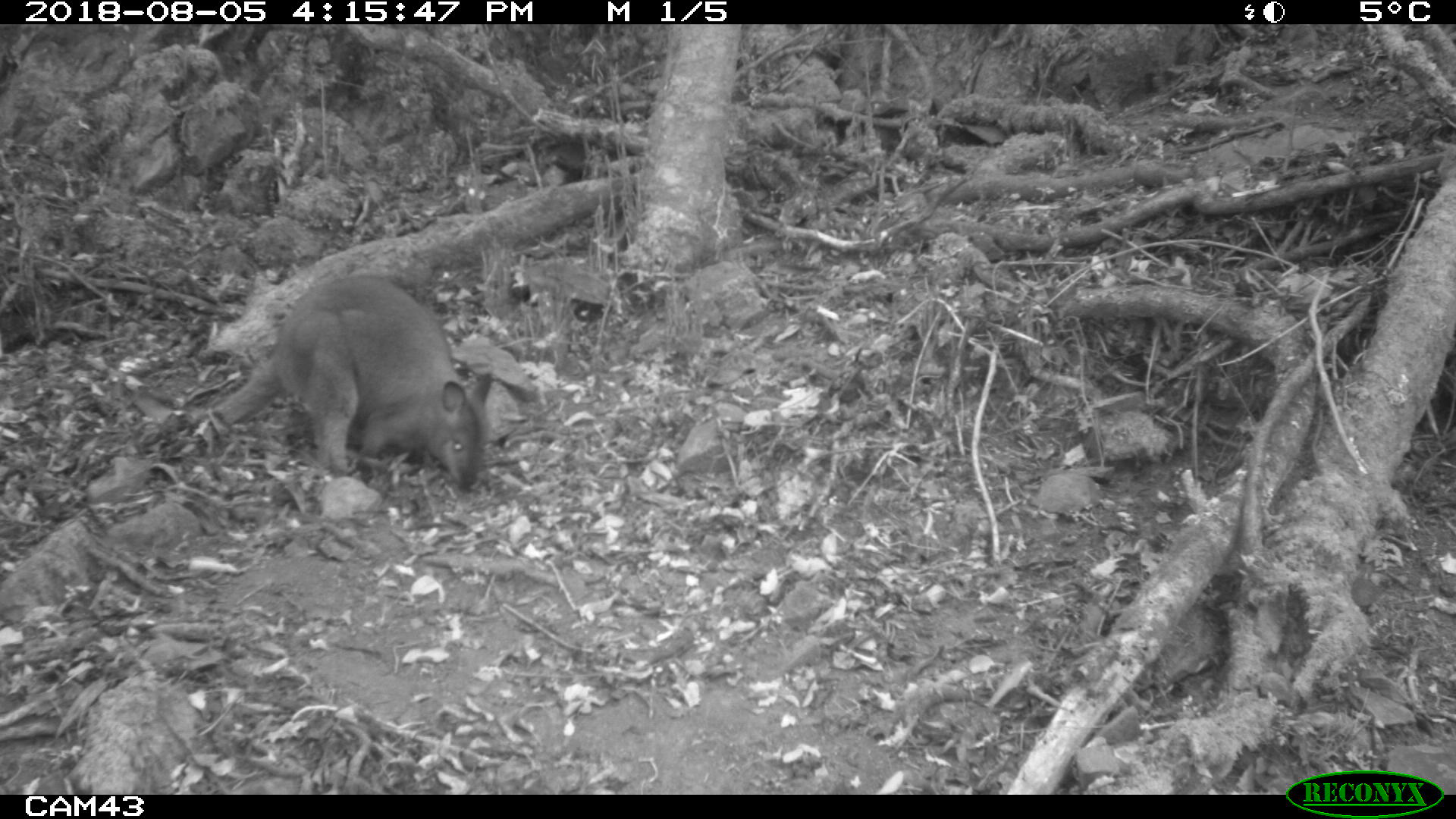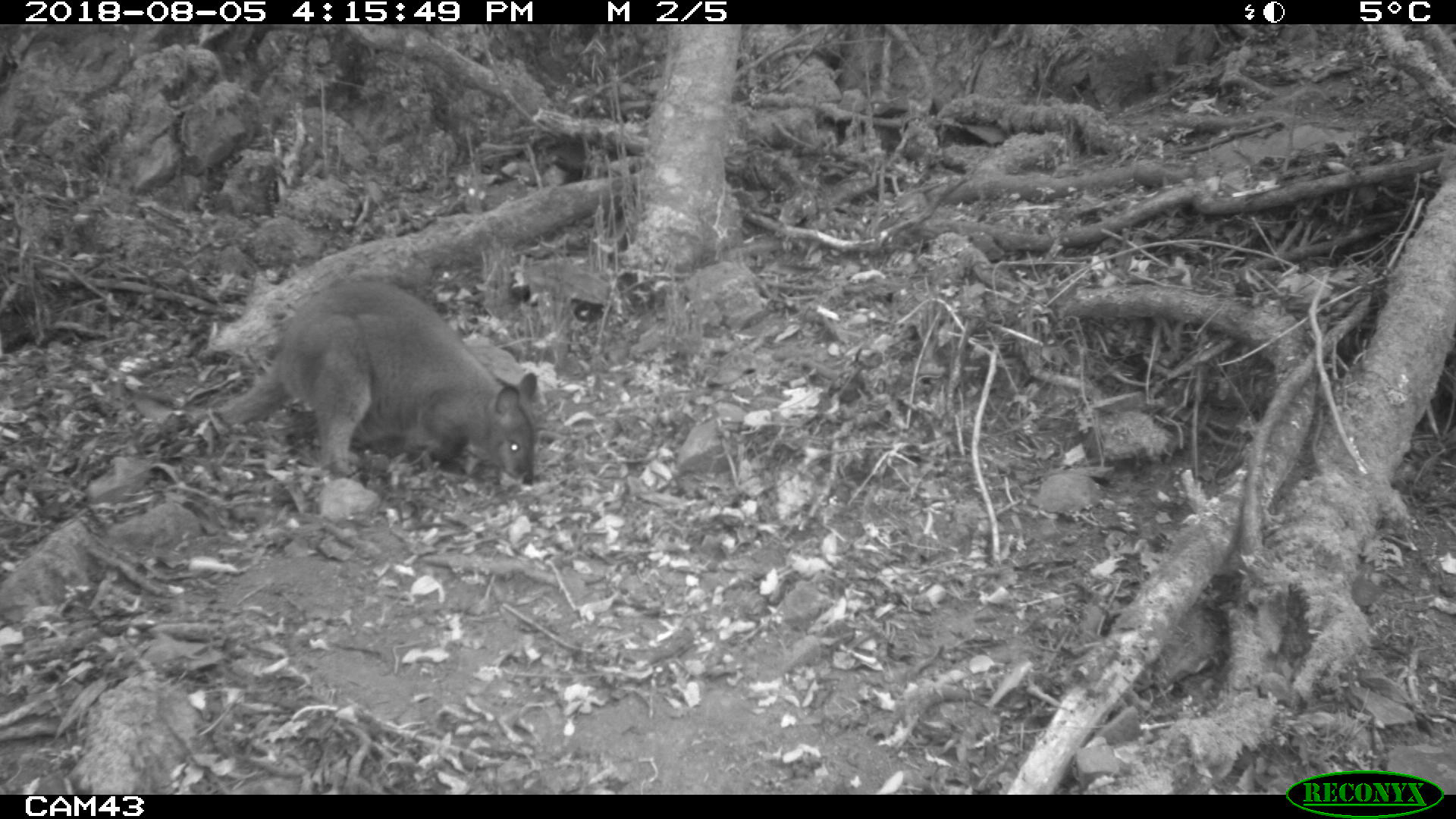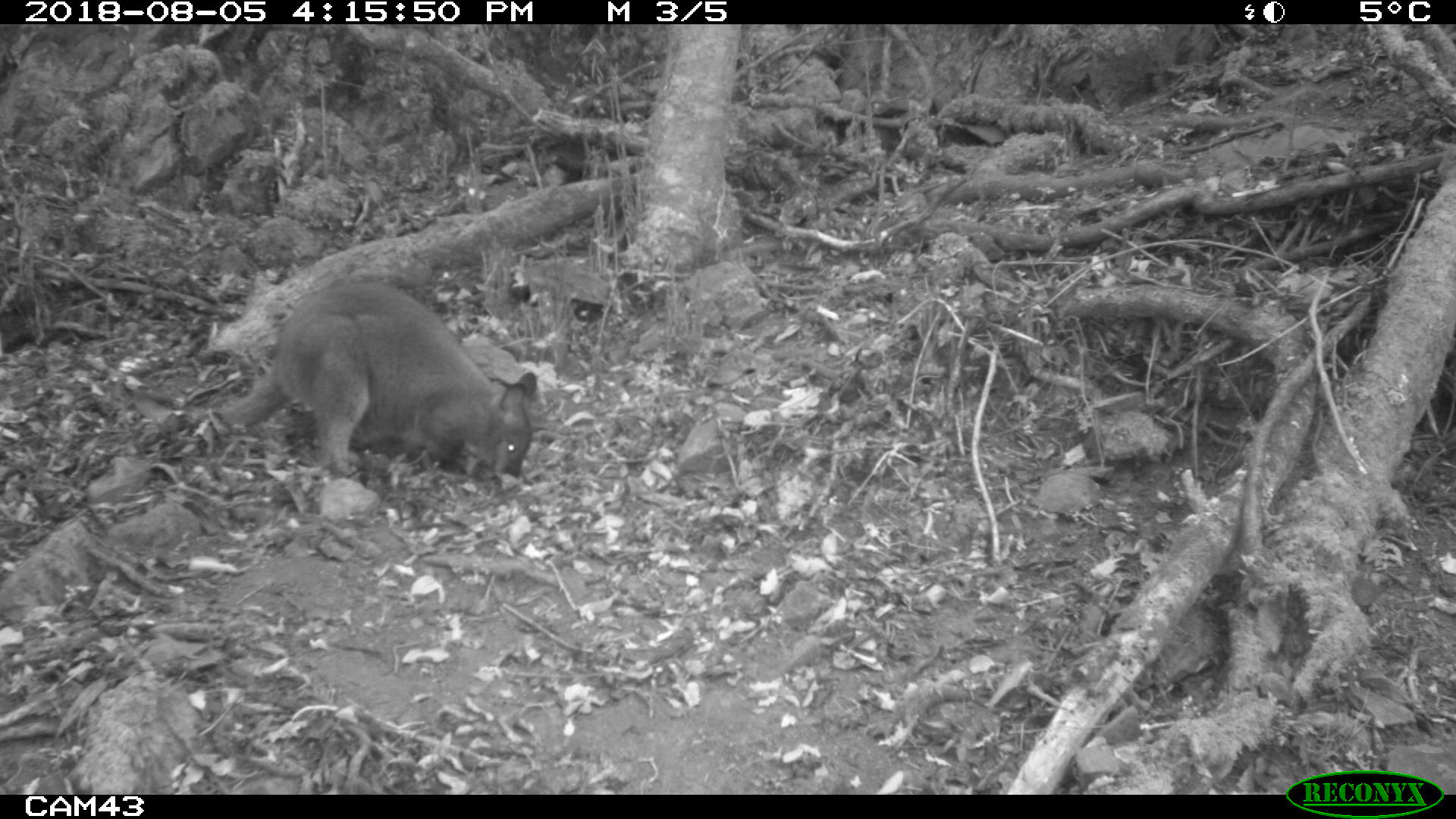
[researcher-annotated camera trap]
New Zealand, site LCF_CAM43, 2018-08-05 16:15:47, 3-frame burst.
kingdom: Animalia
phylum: Chordata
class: Mammalia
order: Diprotodontia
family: Macropodidae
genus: Notamacropus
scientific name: Notamacropus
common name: wallaby